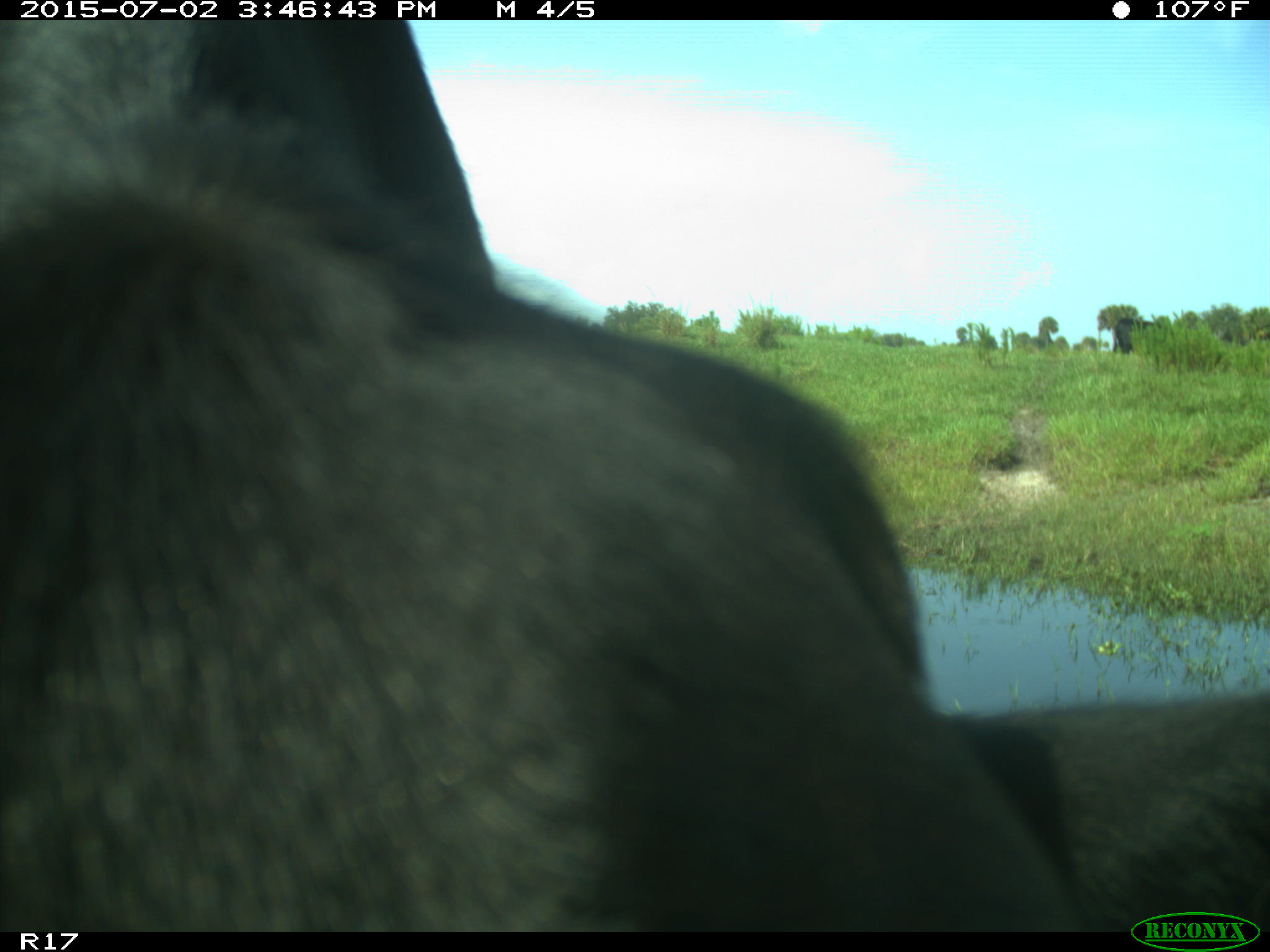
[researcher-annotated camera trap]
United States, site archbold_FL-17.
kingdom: Animalia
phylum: Chordata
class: Mammalia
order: Artiodactyla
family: Bovidae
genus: Bos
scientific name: Bos taurus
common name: domestic cow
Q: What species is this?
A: Bos taurus (domestic cow).